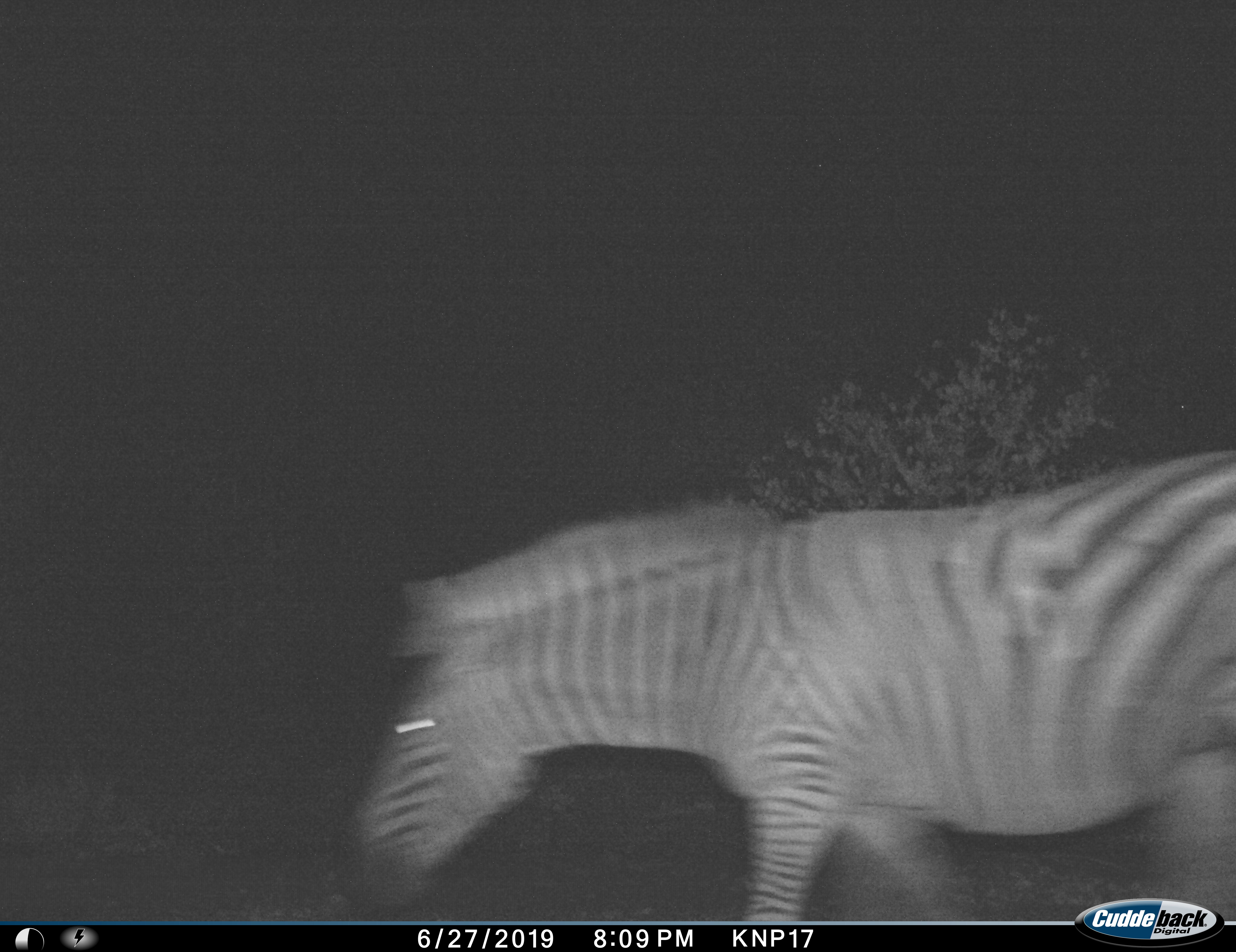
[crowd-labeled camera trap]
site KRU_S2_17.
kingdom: Animalia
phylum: Chordata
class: Mammalia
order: Perissodactyla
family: Equidae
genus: Equus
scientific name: Equus quagga burchellii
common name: burchell's zebra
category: zebraburchells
Zebraburchells (burchell's zebra) (Equus quagga burchellii), count 1. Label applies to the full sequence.